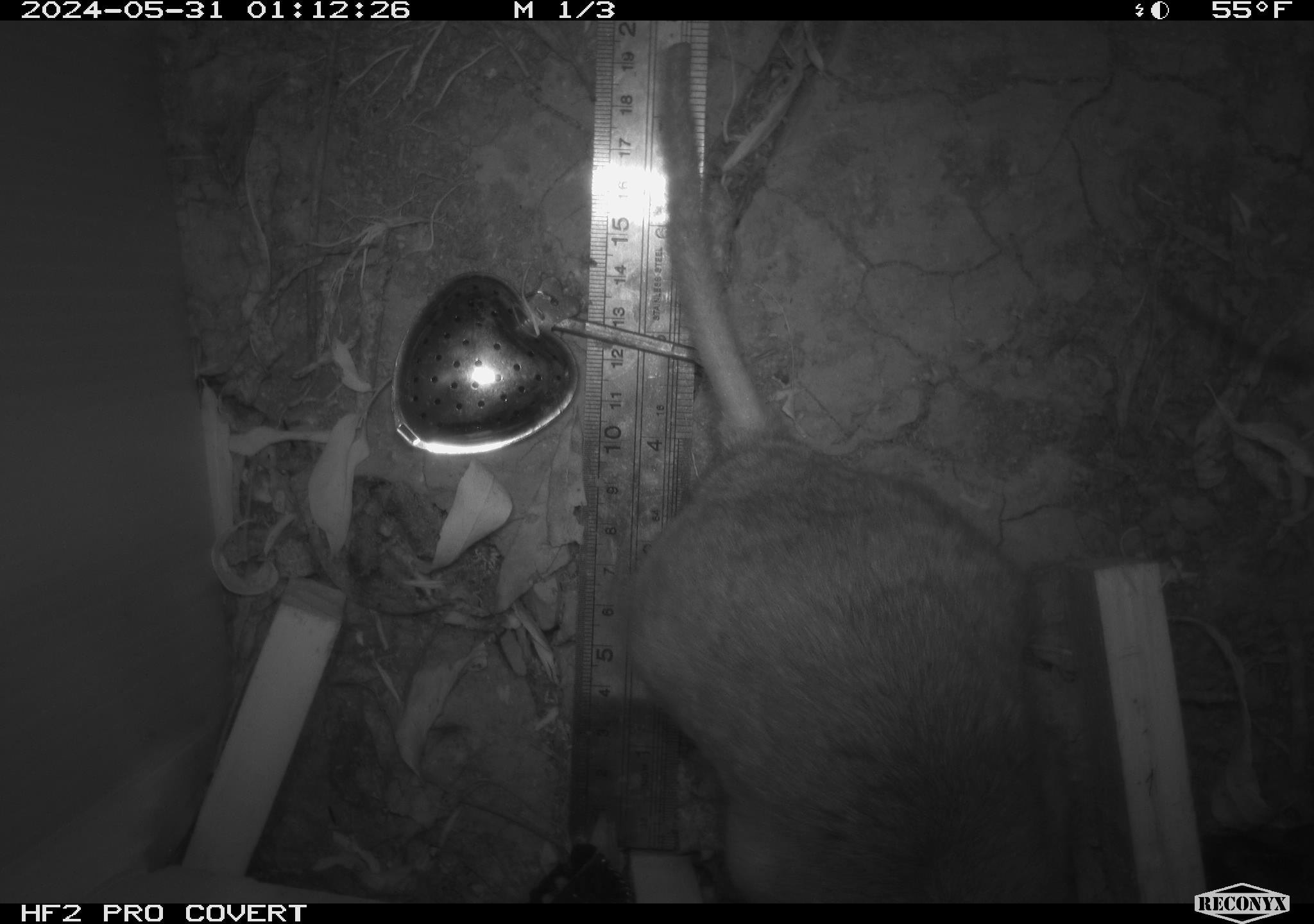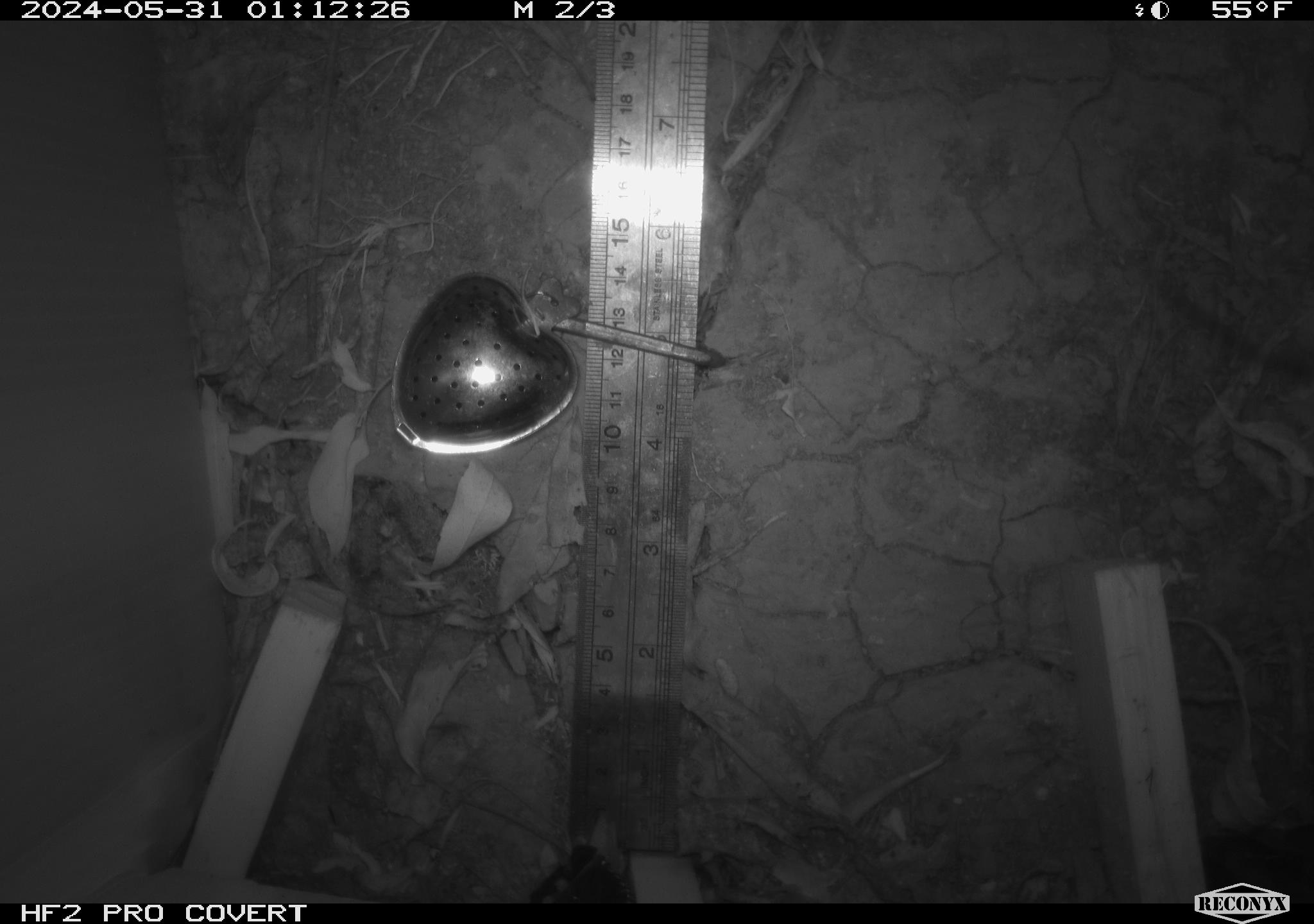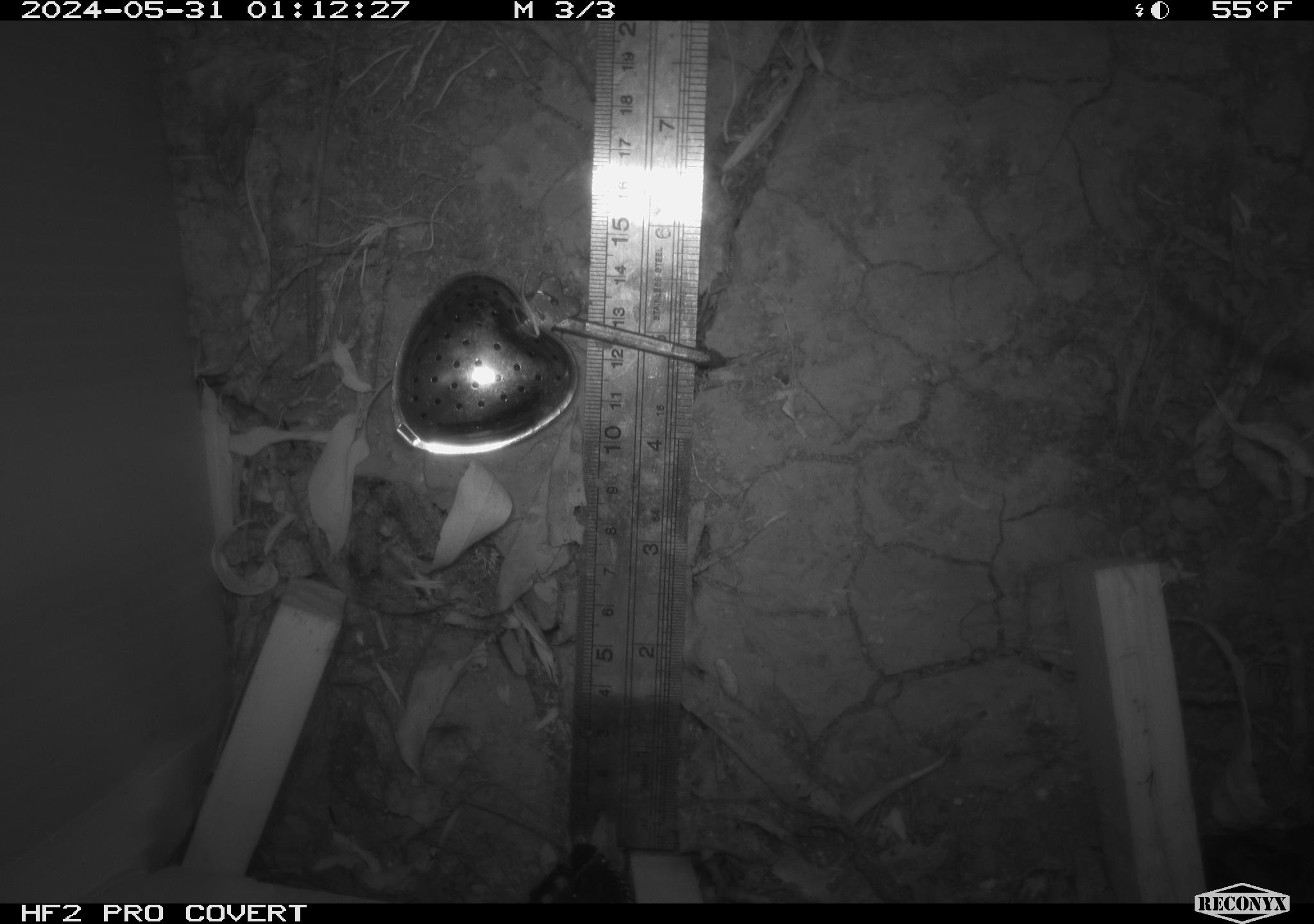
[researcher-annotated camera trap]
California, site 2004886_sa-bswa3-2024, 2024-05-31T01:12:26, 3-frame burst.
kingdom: Animalia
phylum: Chordata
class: Mammalia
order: Rodentia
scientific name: Rodentia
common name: woodrat or rat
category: woodrat or rat species